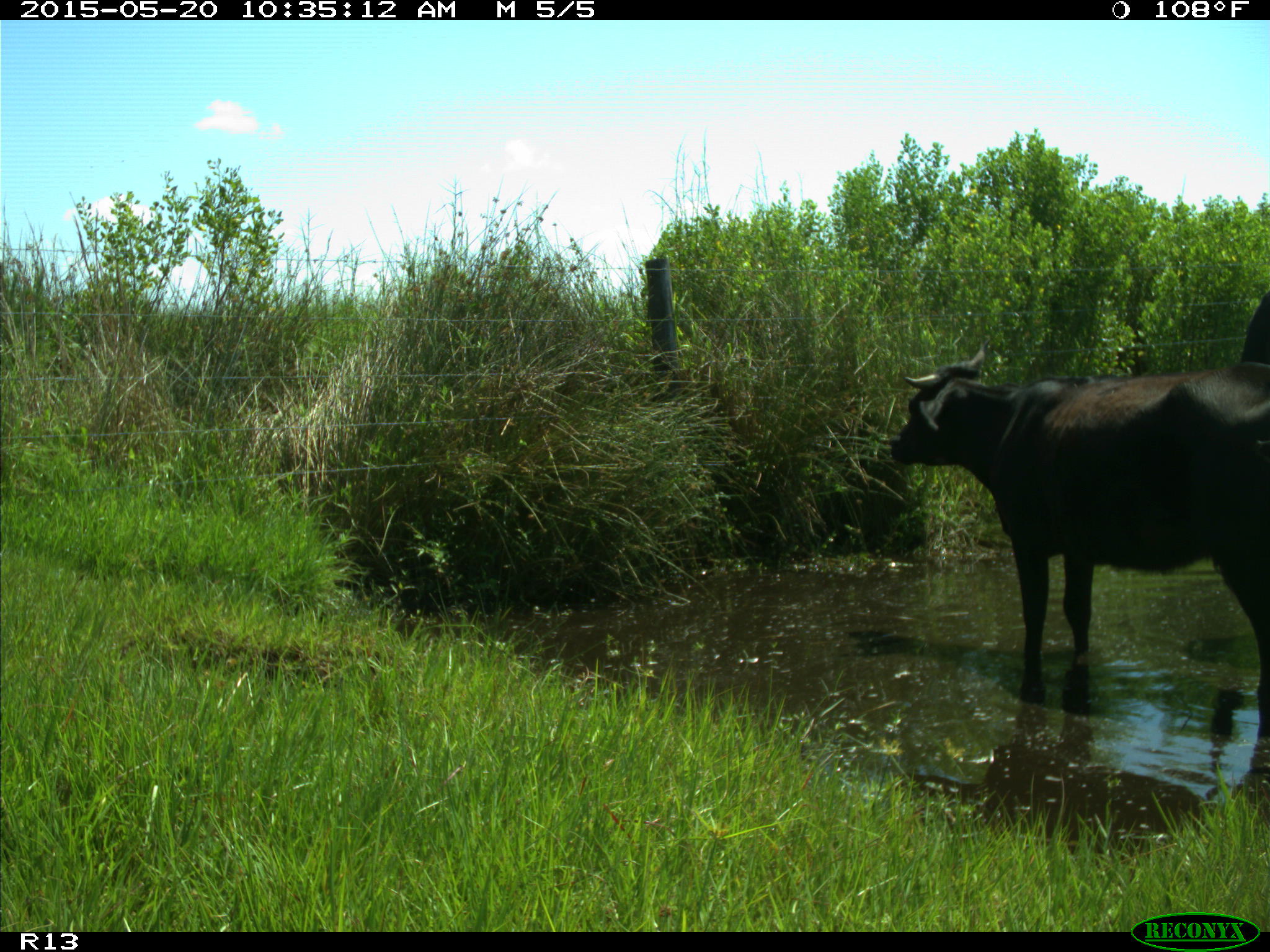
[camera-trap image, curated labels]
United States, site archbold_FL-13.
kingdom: Animalia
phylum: Chordata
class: Mammalia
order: Artiodactyla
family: Bovidae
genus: Bos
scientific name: Bos taurus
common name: domestic cow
Bos taurus (domestic cow).